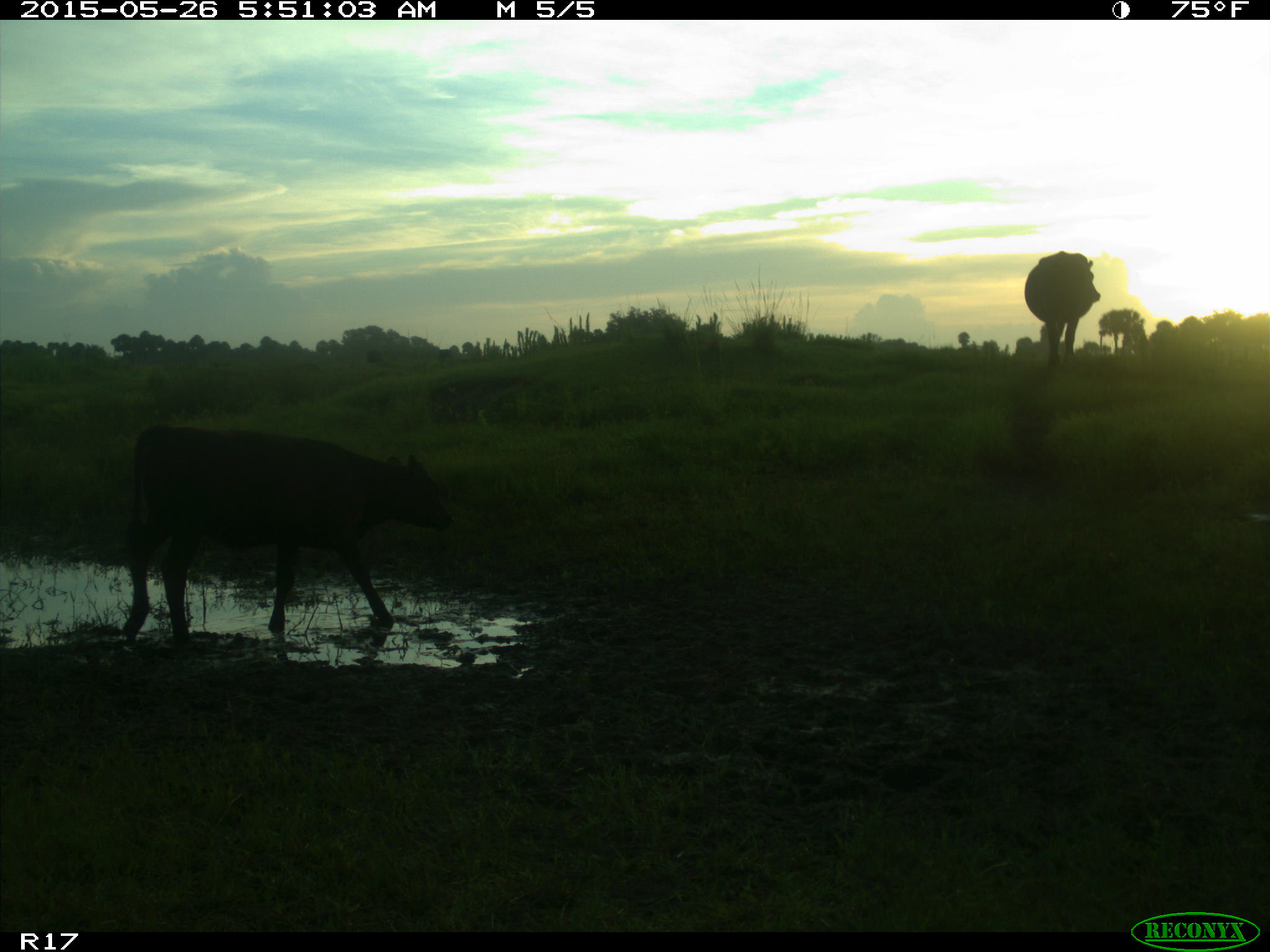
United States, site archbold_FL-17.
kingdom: Animalia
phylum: Chordata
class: Mammalia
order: Artiodactyla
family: Bovidae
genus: Bos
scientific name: Bos taurus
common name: domestic cow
Bos taurus (domestic cow).